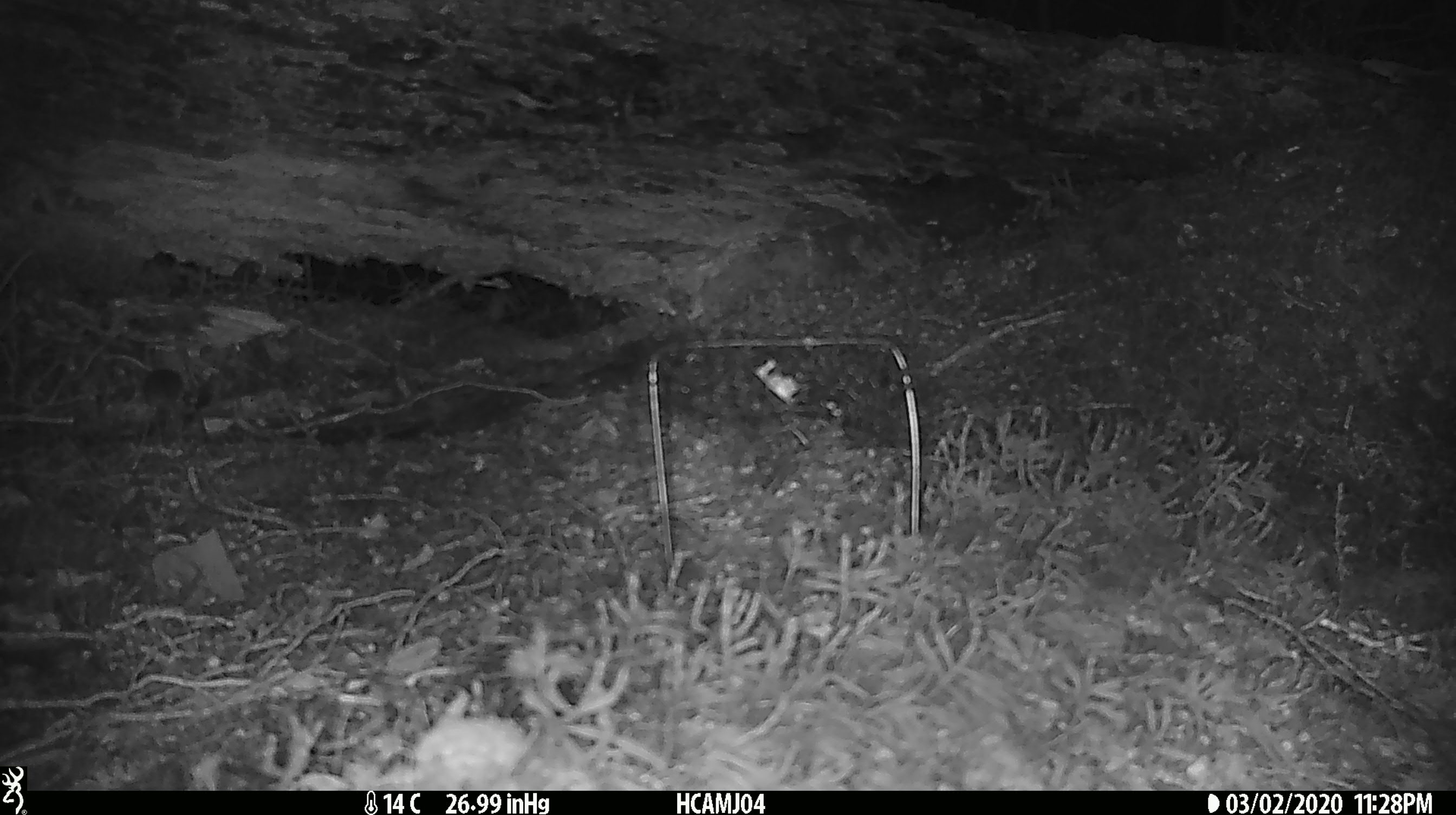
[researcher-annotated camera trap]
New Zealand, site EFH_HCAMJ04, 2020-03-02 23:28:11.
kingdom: Animalia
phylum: Chordata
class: Mammalia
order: Rodentia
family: Muridae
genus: Mus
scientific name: Mus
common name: mouse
Mouse (Mus).